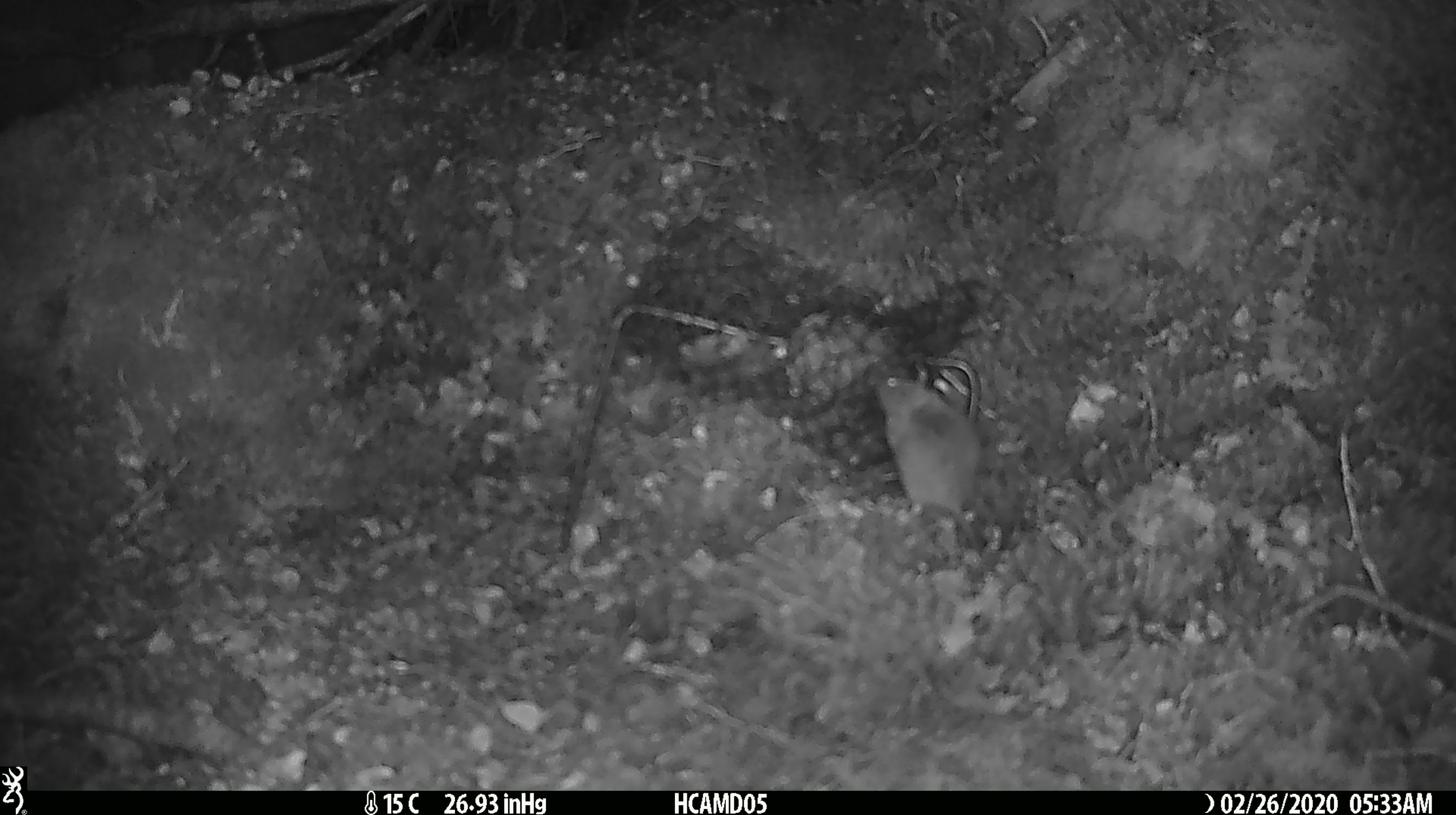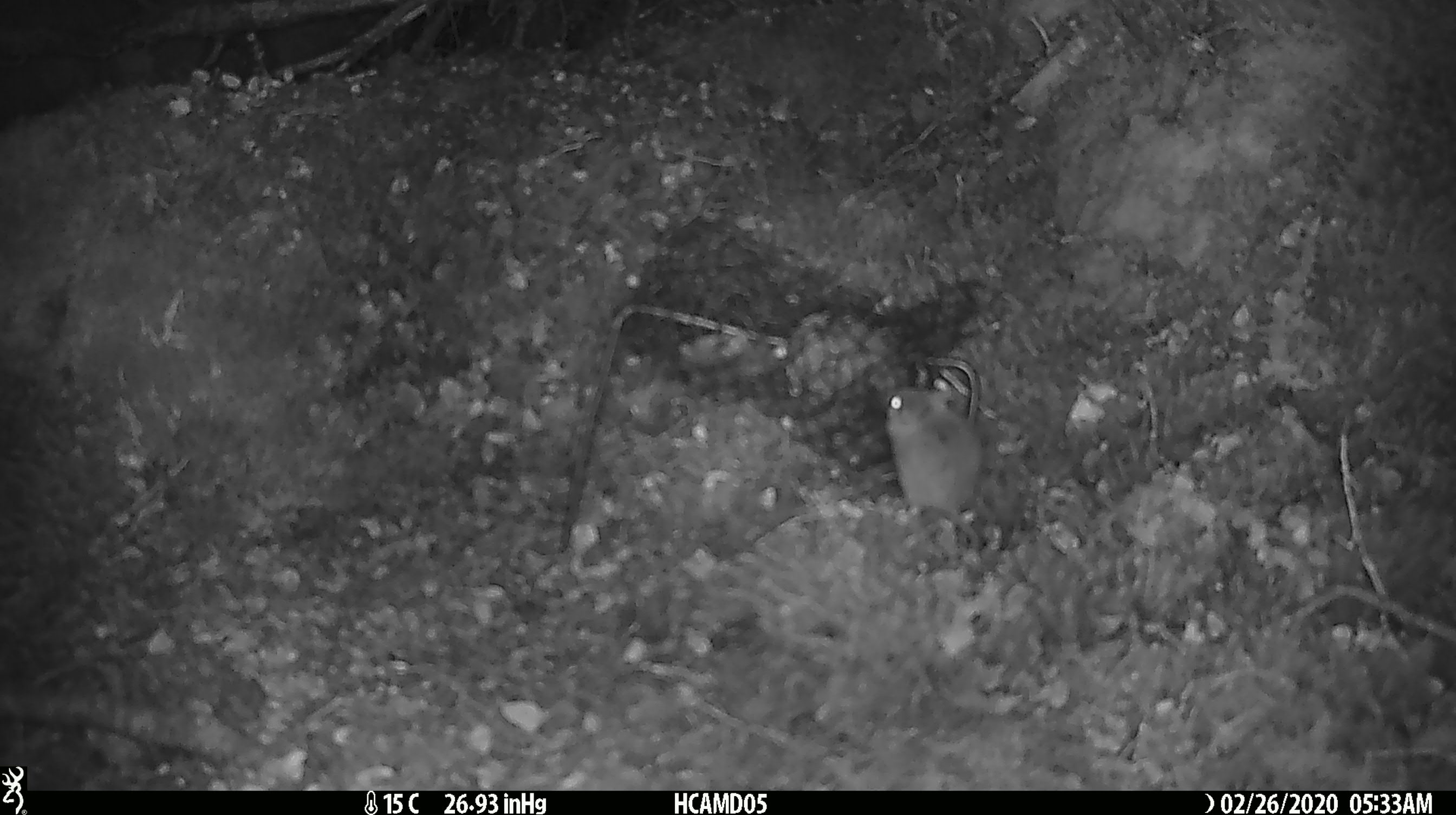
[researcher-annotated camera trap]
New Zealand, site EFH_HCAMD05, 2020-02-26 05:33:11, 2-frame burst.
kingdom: Animalia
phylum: Chordata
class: Mammalia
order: Rodentia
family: Muridae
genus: Mus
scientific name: Mus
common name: mouse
Mouse (Mus).